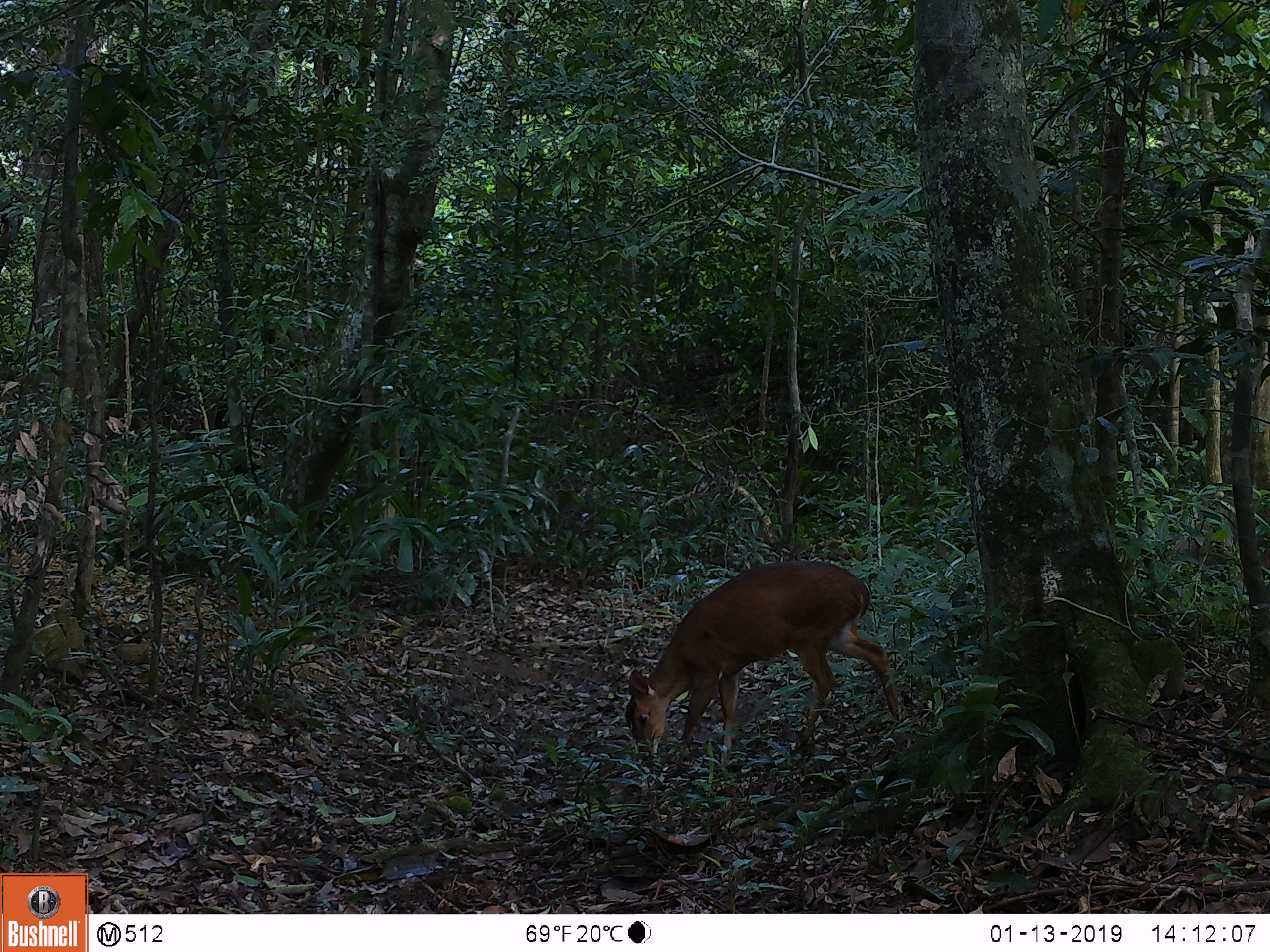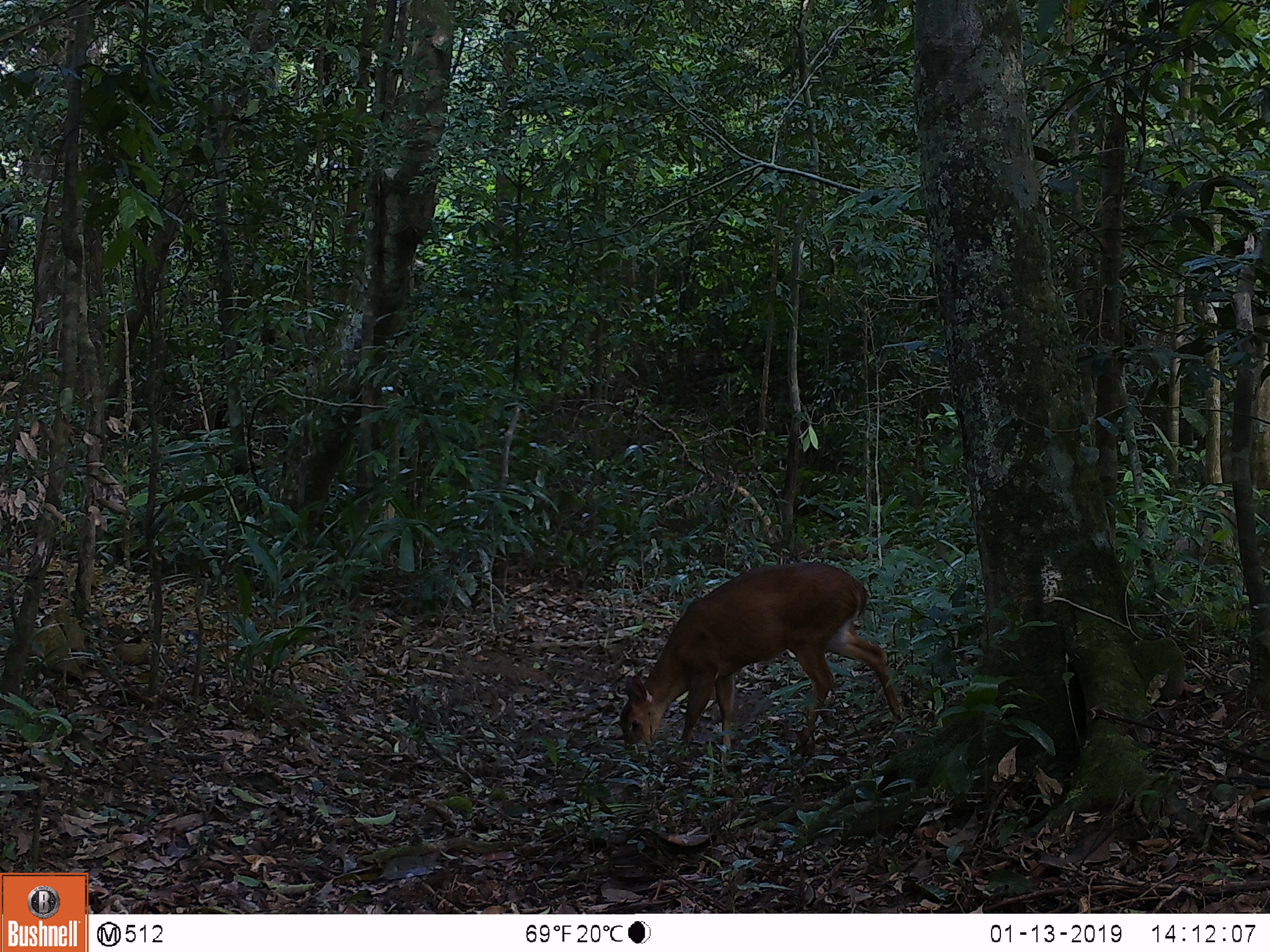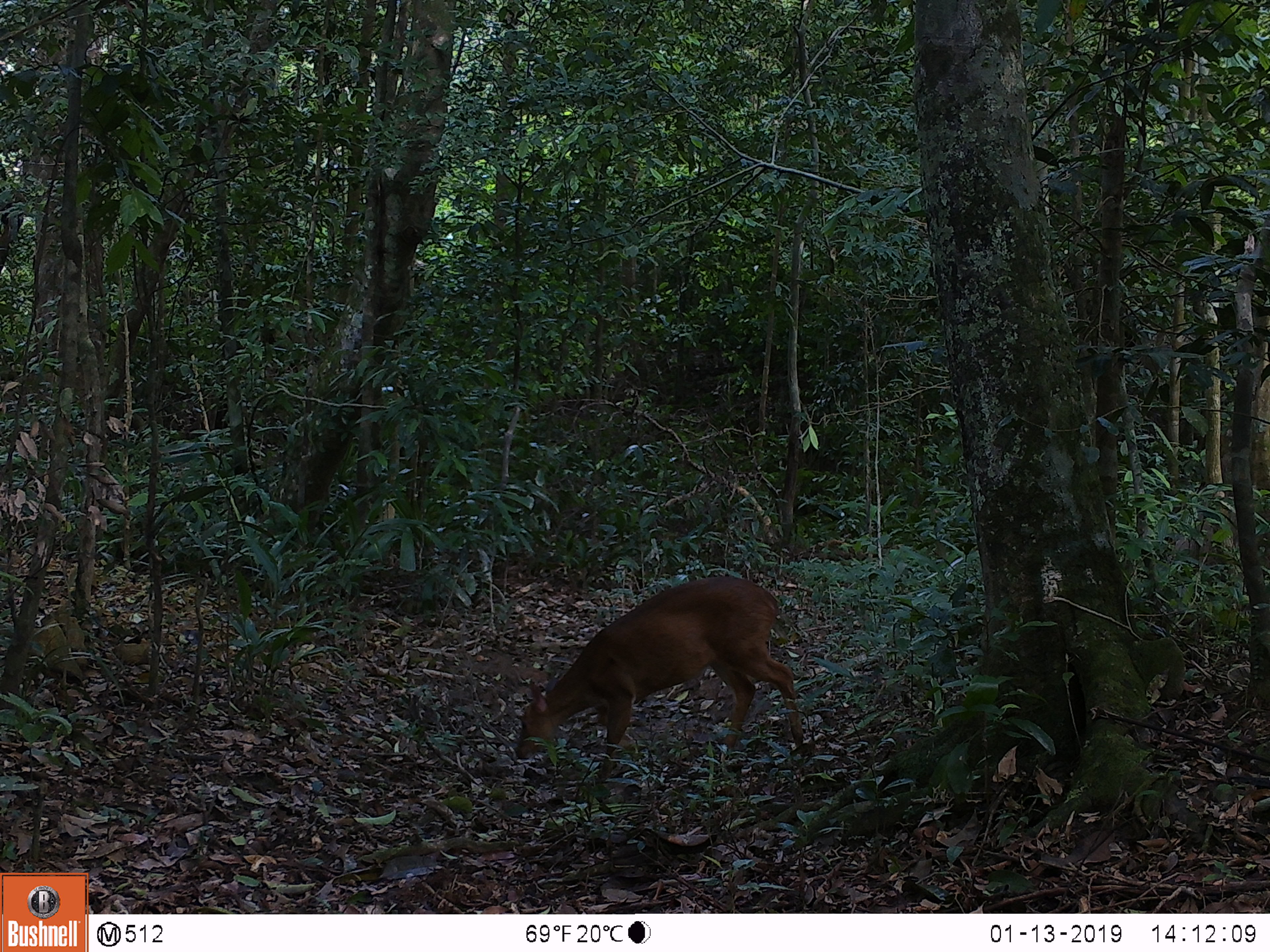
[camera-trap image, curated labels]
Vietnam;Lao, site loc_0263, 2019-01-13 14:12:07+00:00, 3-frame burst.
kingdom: Animalia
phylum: Chordata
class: Mammalia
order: Artiodactyla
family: Cervidae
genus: Muntiacus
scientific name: Muntiacus vuquangensis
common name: large-antlered muntjac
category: large antlered muntjac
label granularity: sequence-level